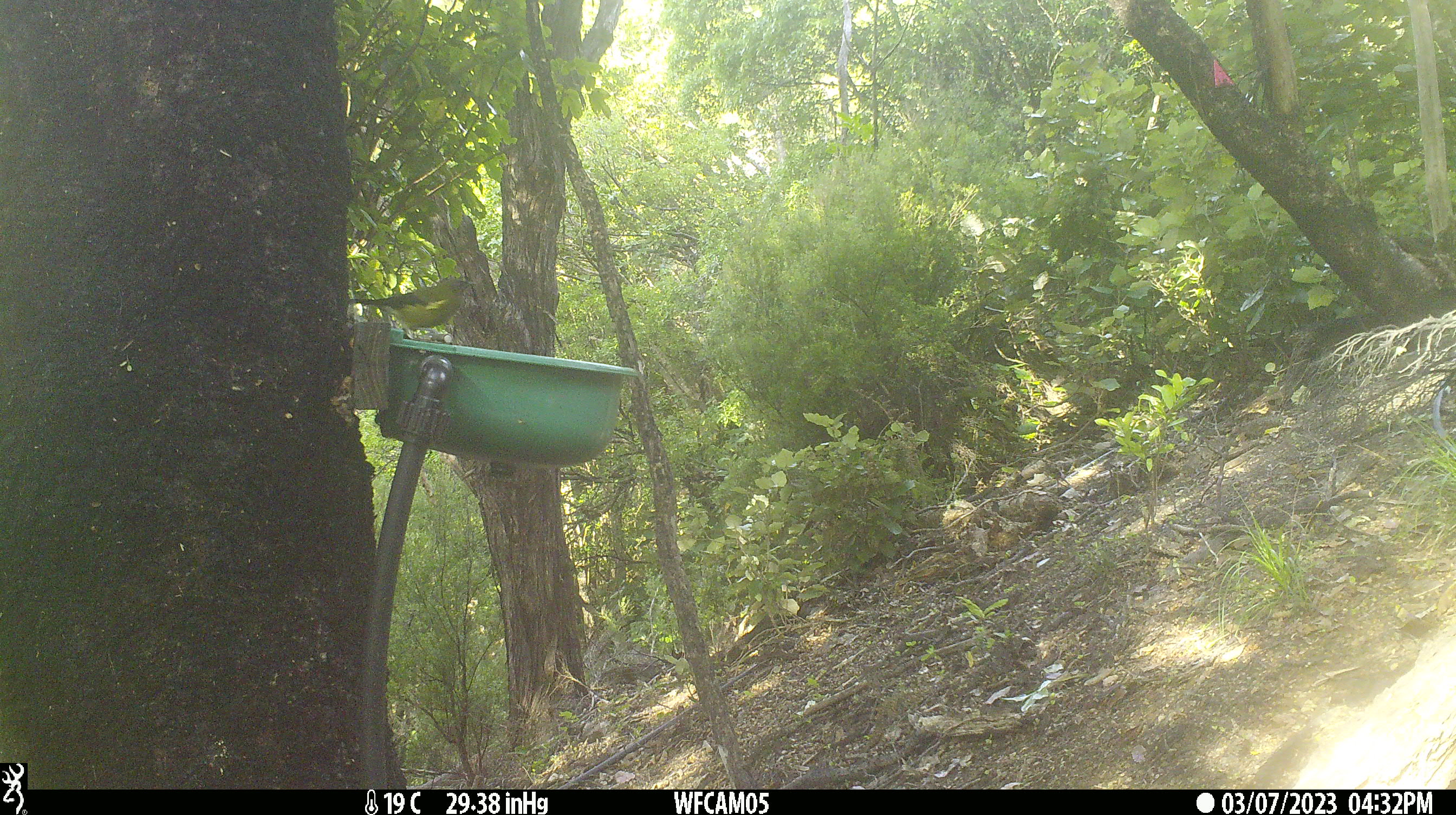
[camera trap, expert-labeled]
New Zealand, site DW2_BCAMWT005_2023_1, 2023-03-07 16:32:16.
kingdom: Animalia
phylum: Chordata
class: Aves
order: Passeriformes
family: Meliphagidae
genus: Anthornis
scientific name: Anthornis melanura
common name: new zealand bellbird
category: bellbird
Bellbird (new zealand bellbird) (Anthornis melanura).